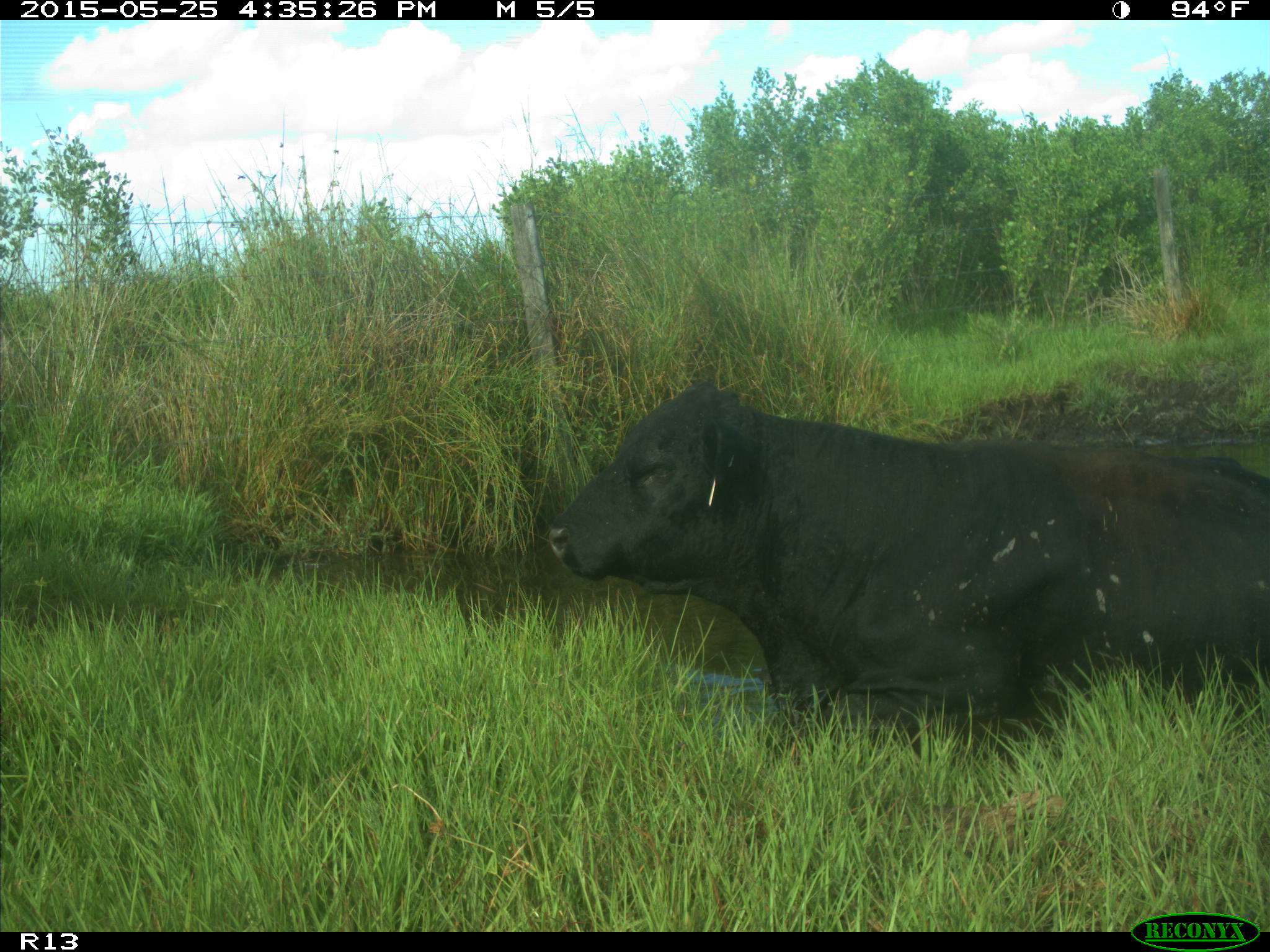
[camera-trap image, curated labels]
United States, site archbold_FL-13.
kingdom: Animalia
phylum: Chordata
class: Mammalia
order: Artiodactyla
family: Bovidae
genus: Bos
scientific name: Bos taurus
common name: domestic cow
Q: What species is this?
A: Bos taurus (domestic cow).